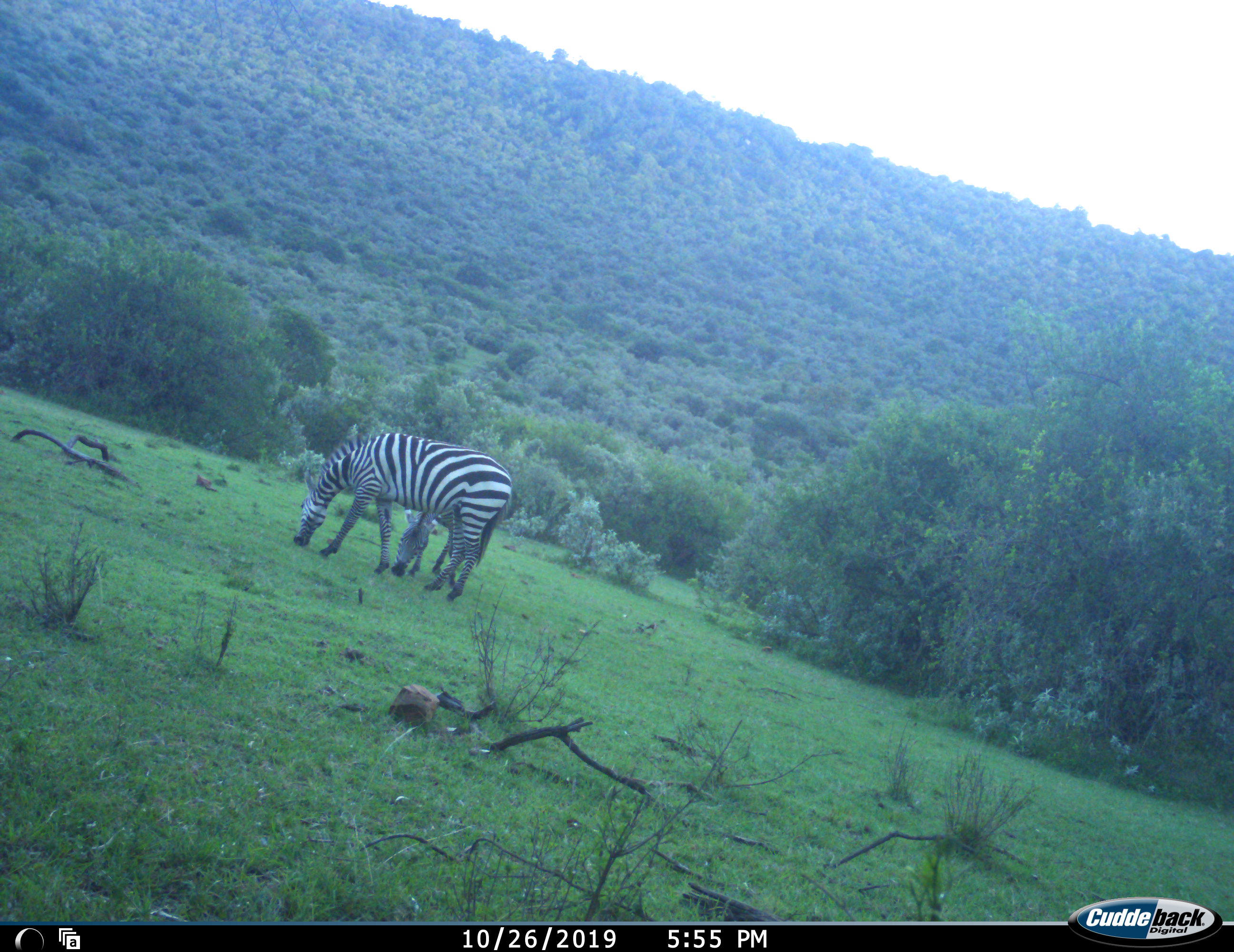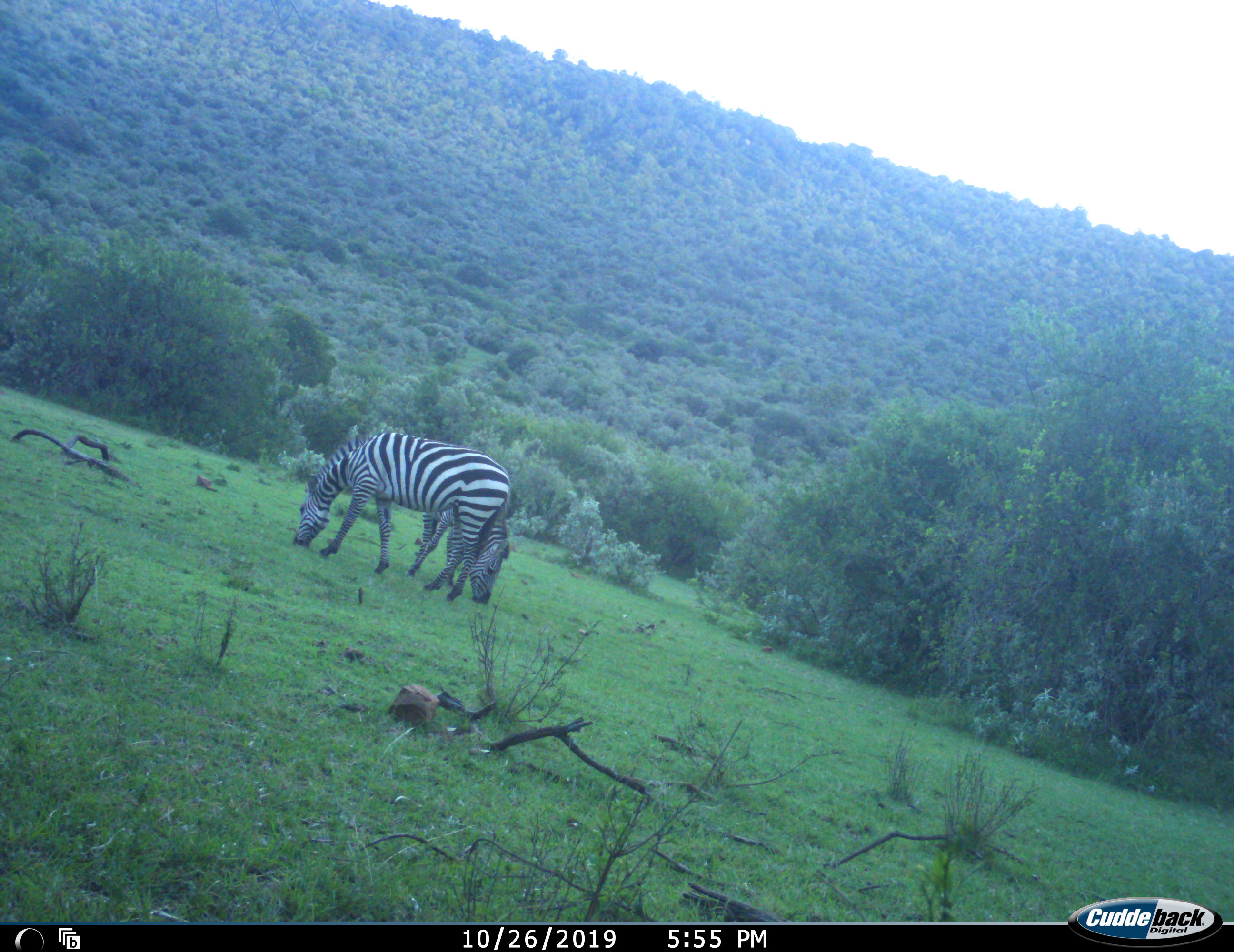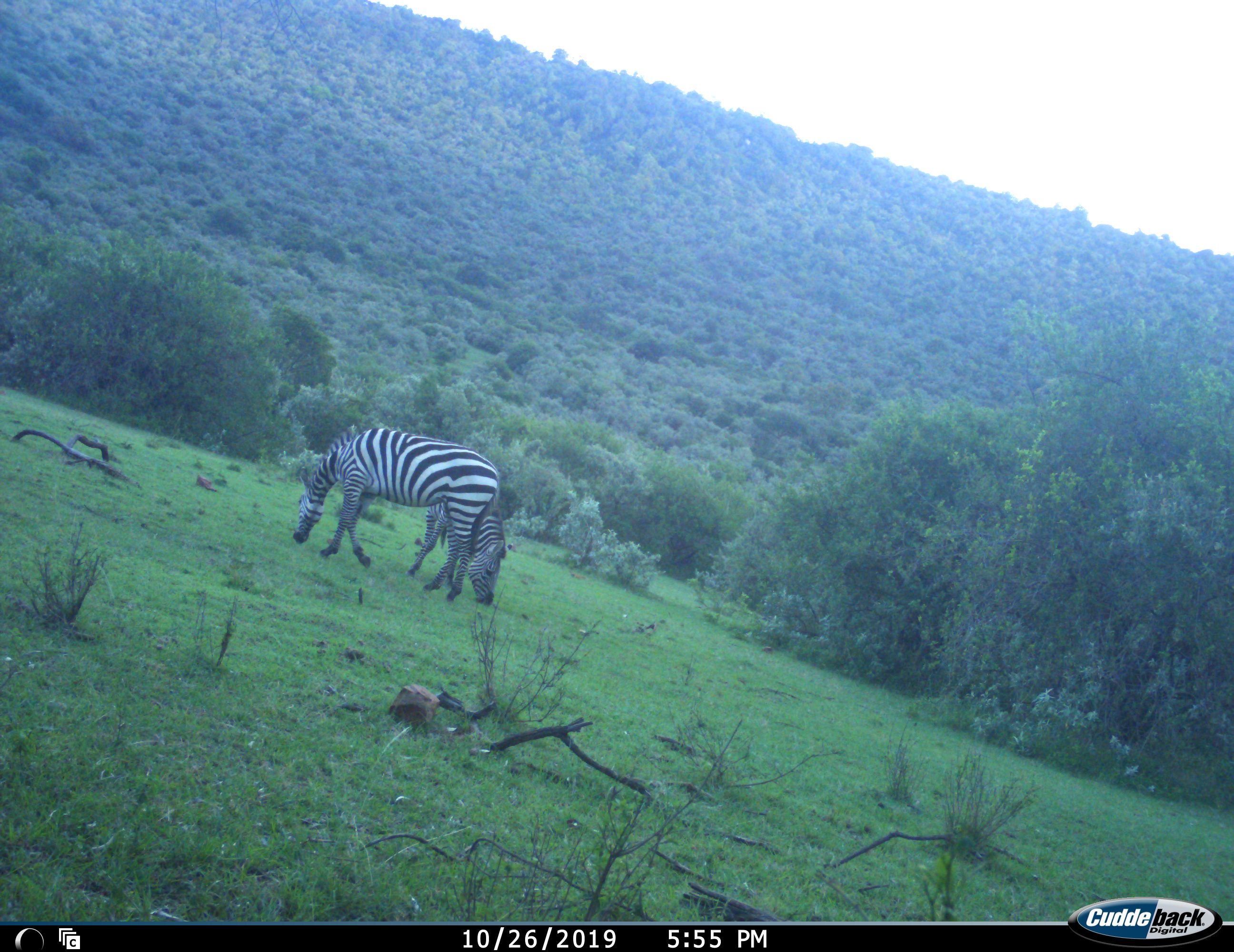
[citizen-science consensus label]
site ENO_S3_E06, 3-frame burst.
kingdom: Animalia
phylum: Chordata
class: Mammalia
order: Perissodactyla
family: Equidae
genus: Equus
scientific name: Equus quagga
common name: plains zebra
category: zebraplains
Zebraplains (plains zebra) (Equus quagga), count 2. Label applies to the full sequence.